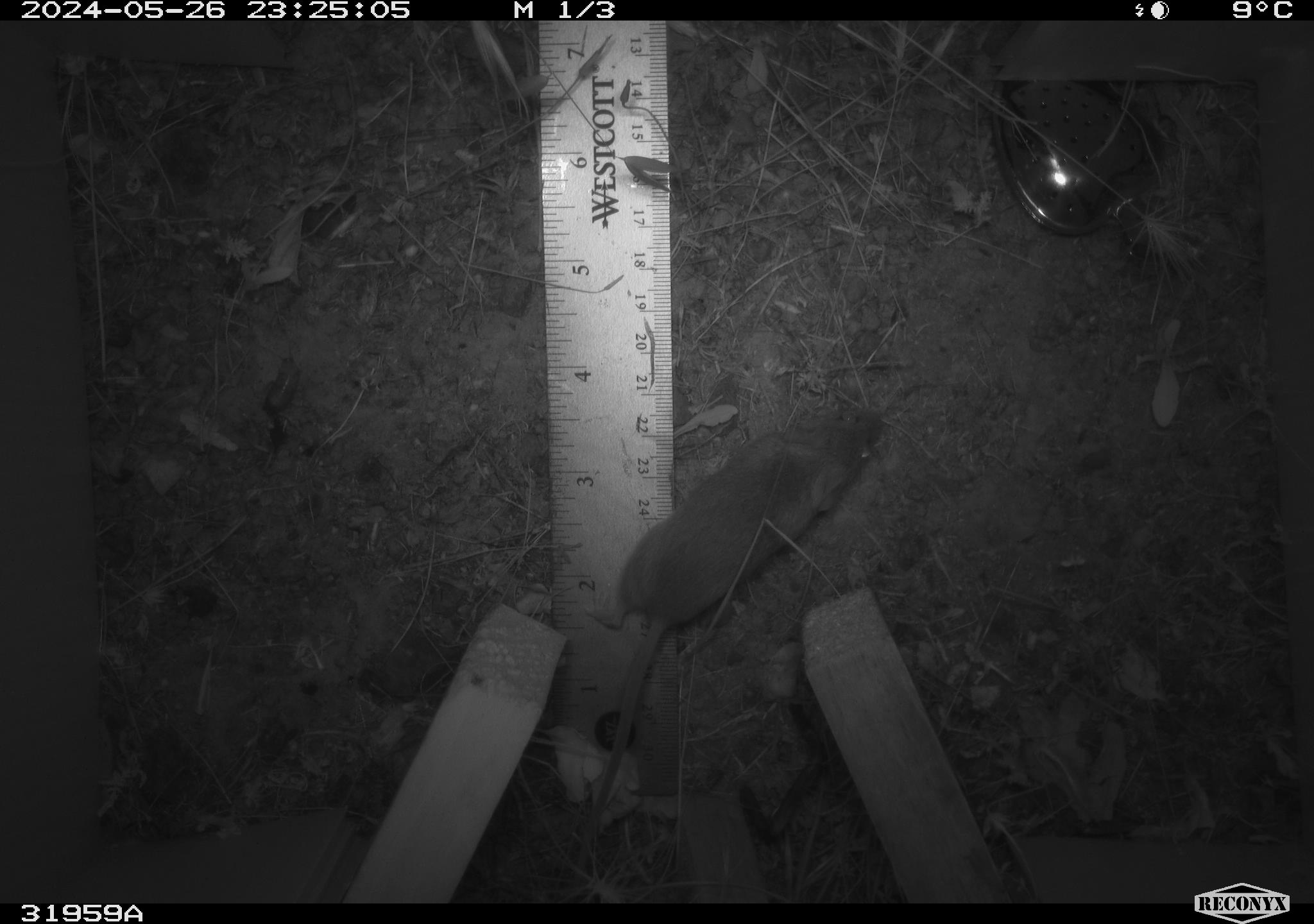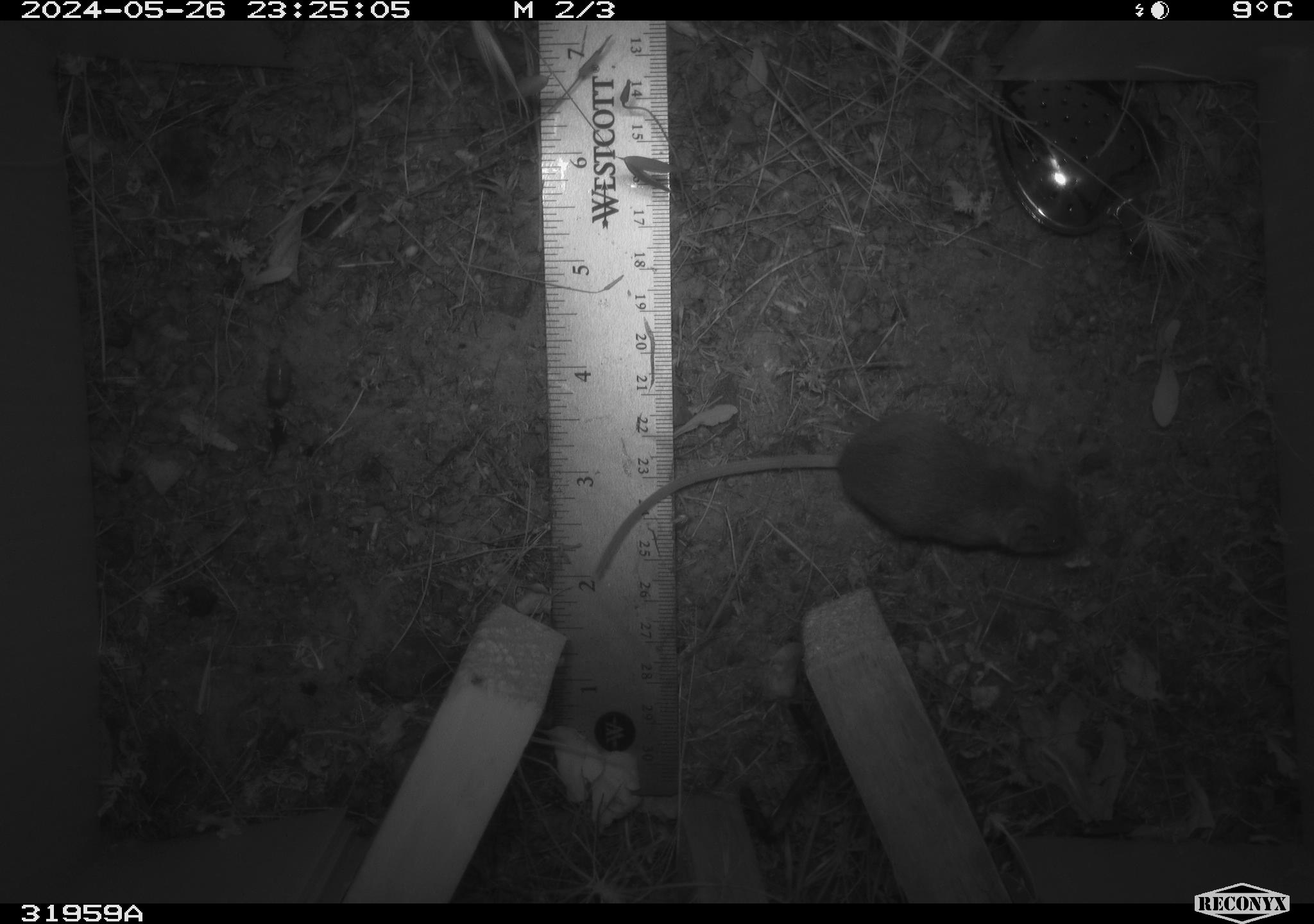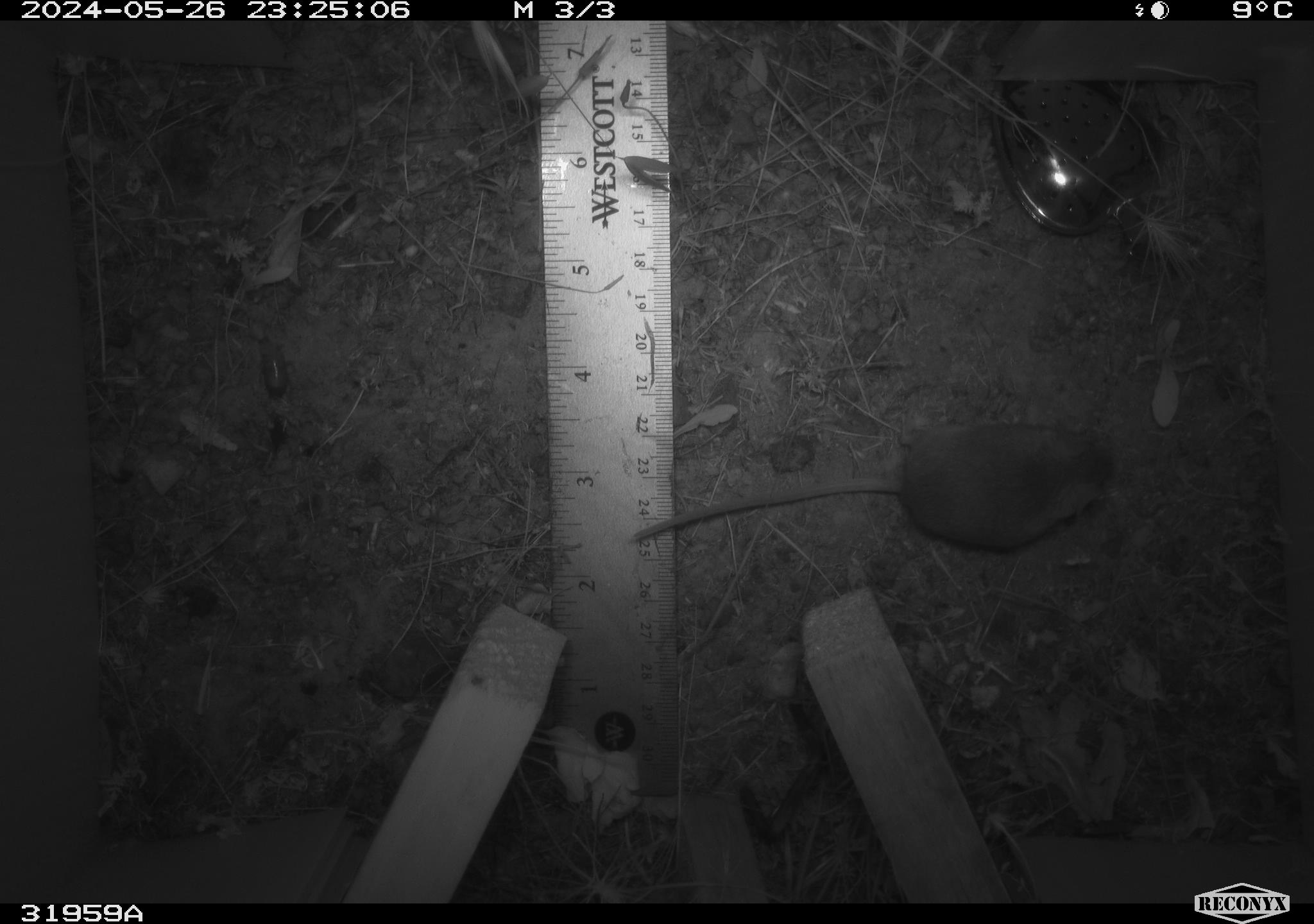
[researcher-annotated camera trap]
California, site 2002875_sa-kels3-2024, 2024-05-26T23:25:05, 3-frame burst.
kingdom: Animalia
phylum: Chordata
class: Mammalia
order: Rodentia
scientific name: Rodentia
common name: rodent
Rodent (Rodentia).